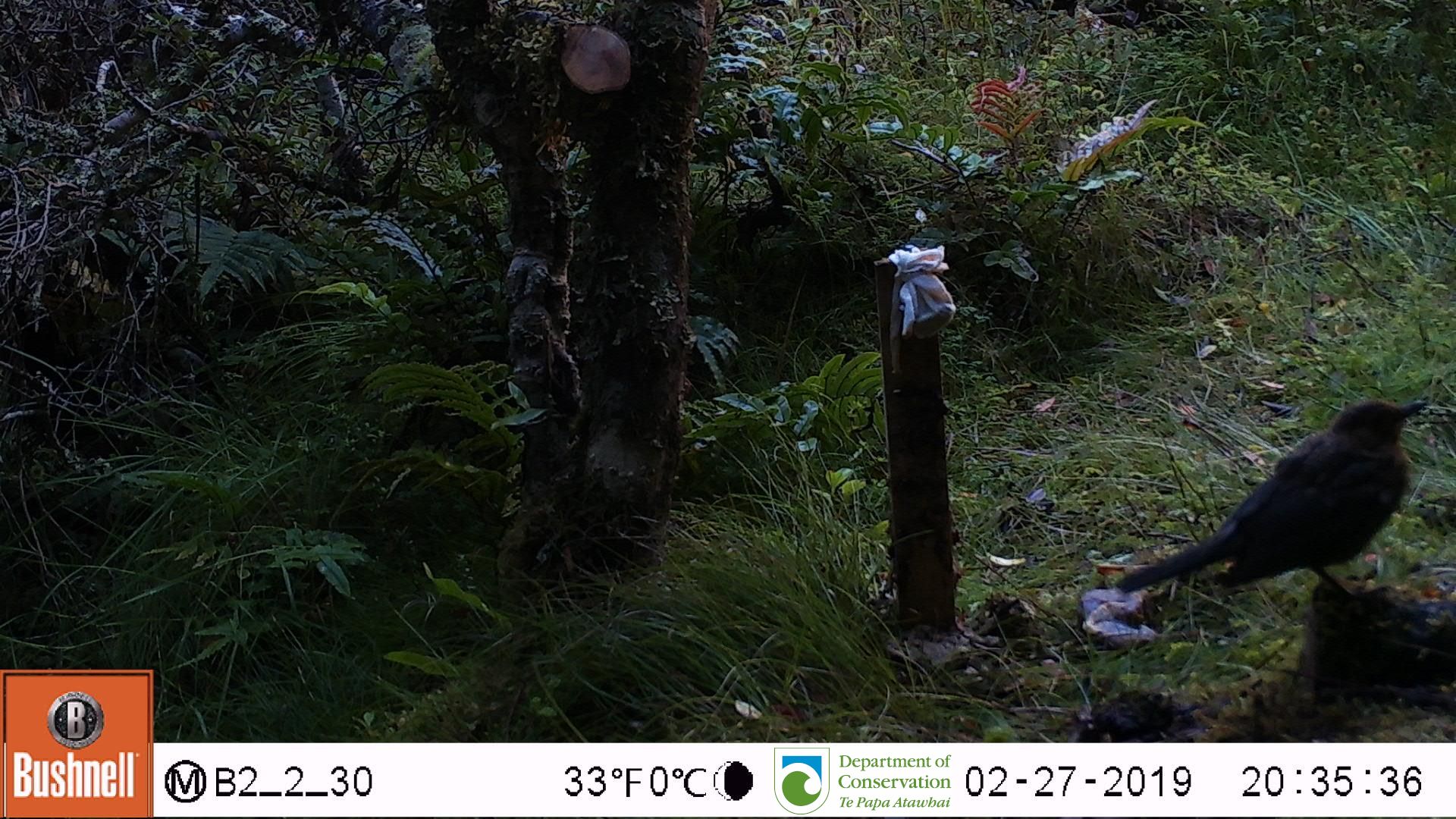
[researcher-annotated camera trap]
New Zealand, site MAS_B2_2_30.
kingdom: Animalia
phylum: Chordata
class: Aves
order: Passeriformes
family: Turdidae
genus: Turdus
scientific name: Turdus merula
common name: eurasian blackbird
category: blackbird